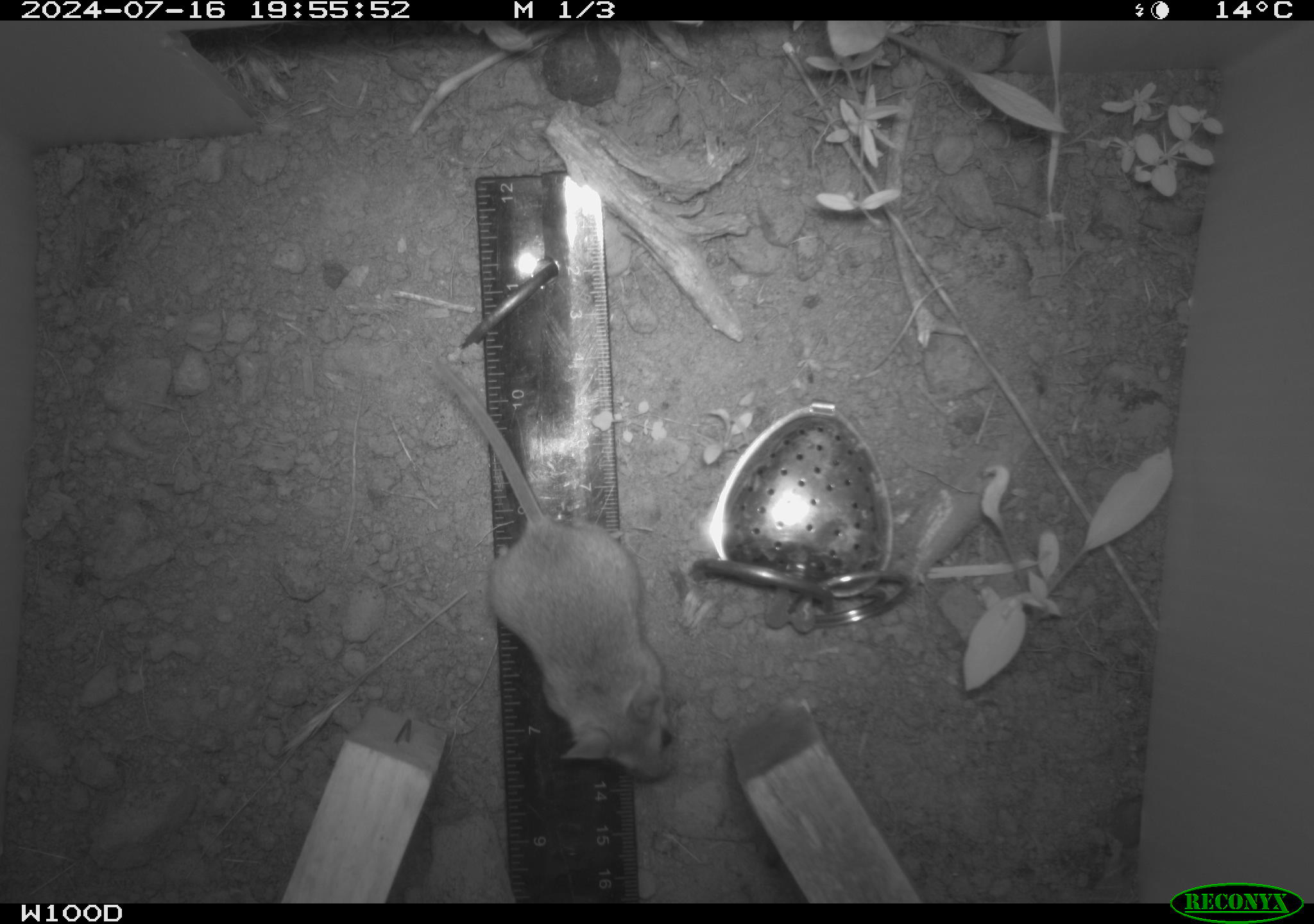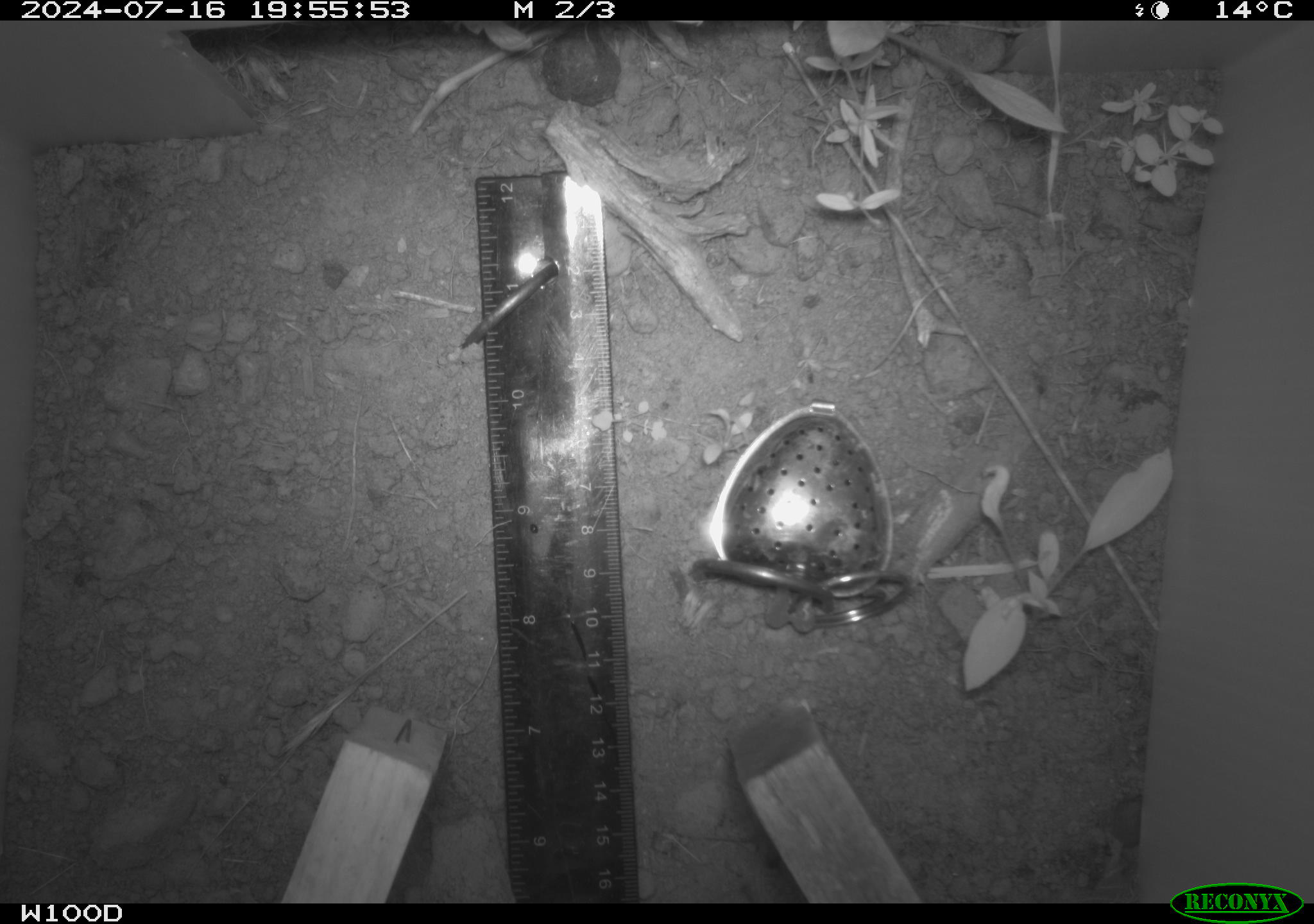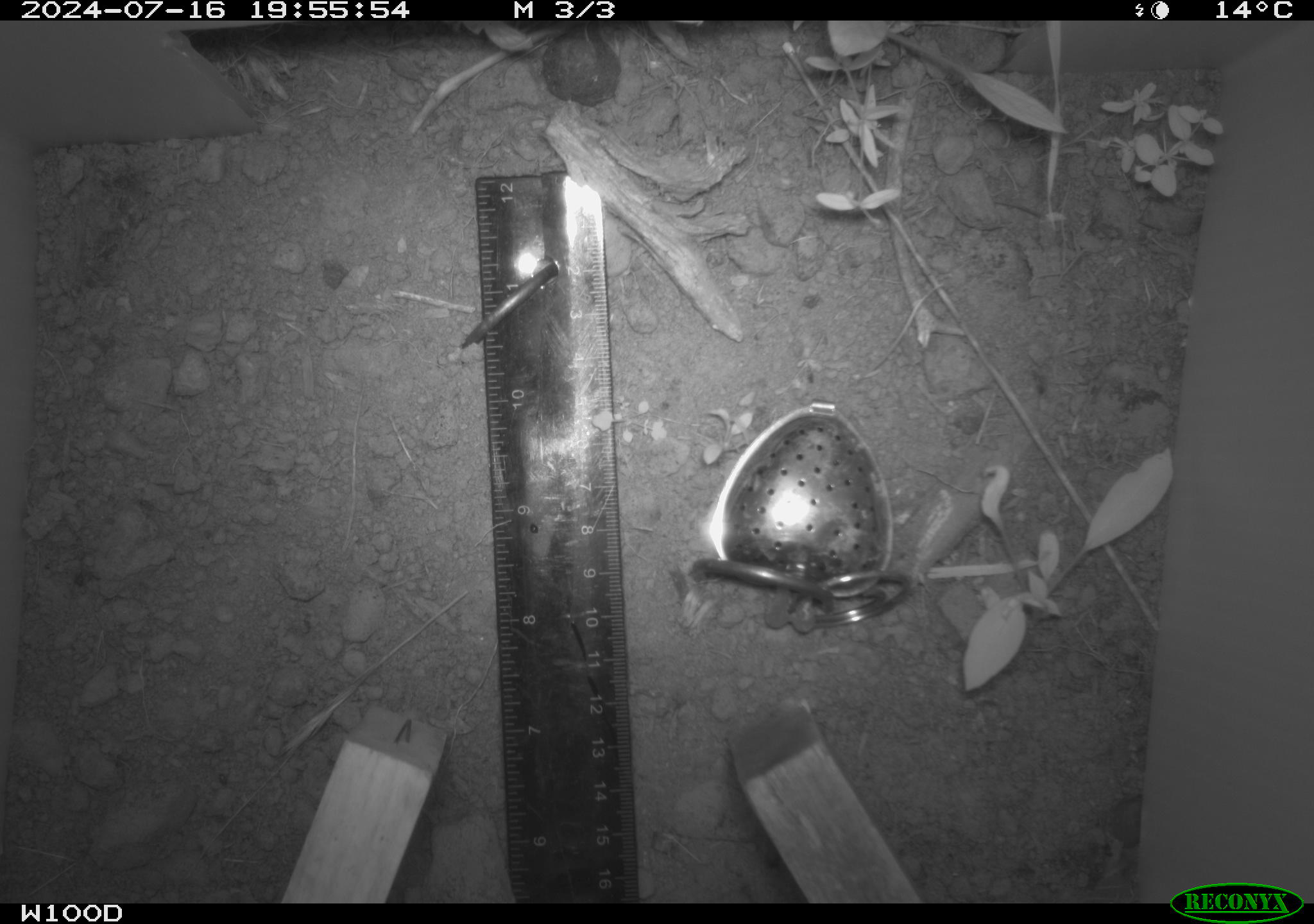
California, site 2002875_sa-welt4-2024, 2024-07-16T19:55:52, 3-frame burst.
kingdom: Animalia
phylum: Chordata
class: Mammalia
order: Rodentia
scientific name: Rodentia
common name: mouse species